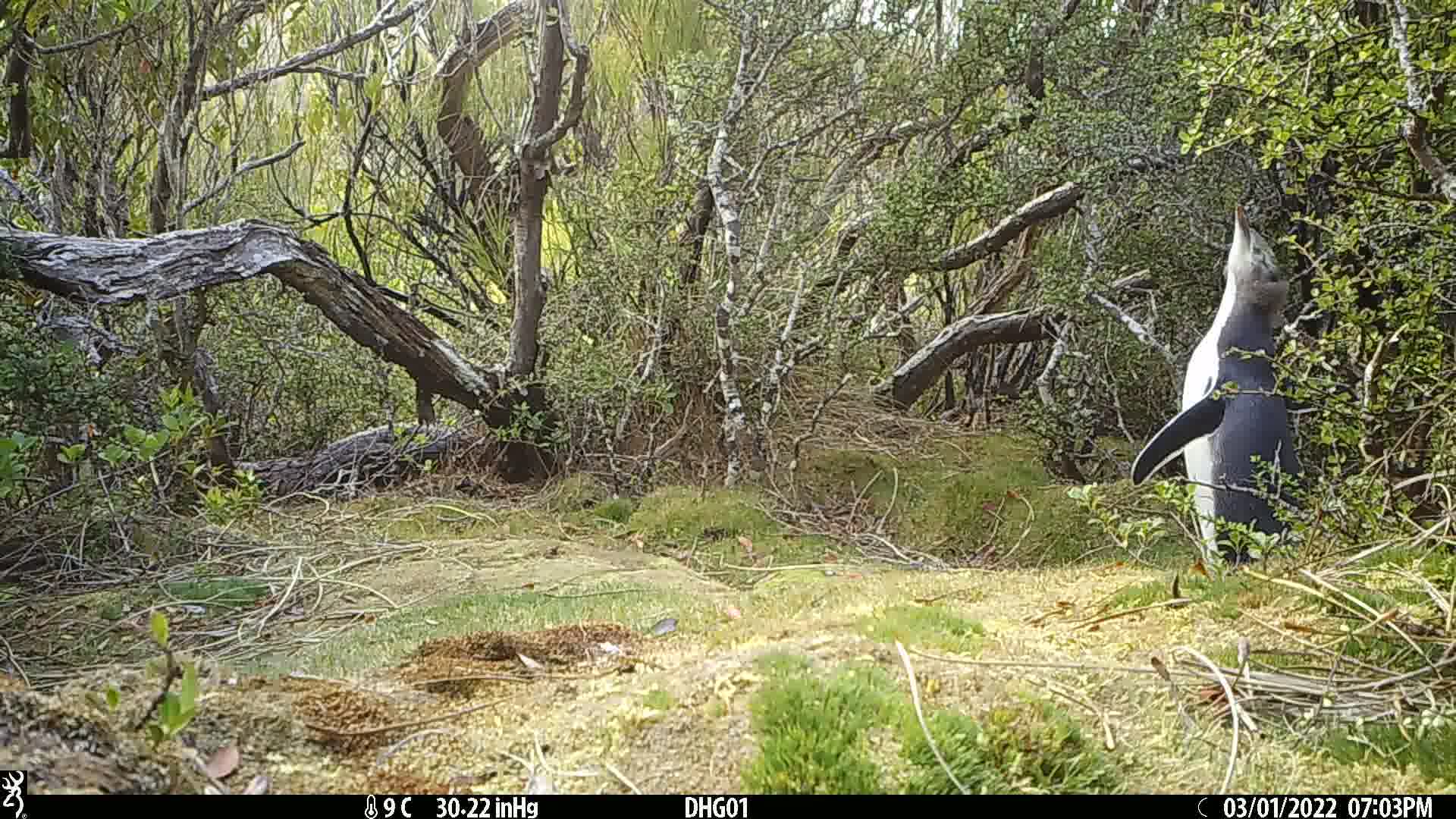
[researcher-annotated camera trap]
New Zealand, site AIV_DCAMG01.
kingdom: Animalia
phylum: Chordata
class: Aves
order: Sphenisciformes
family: Spheniscidae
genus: Megadyptes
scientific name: Megadyptes antipodes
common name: yellow-eyed penguin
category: yellow eyed penguin